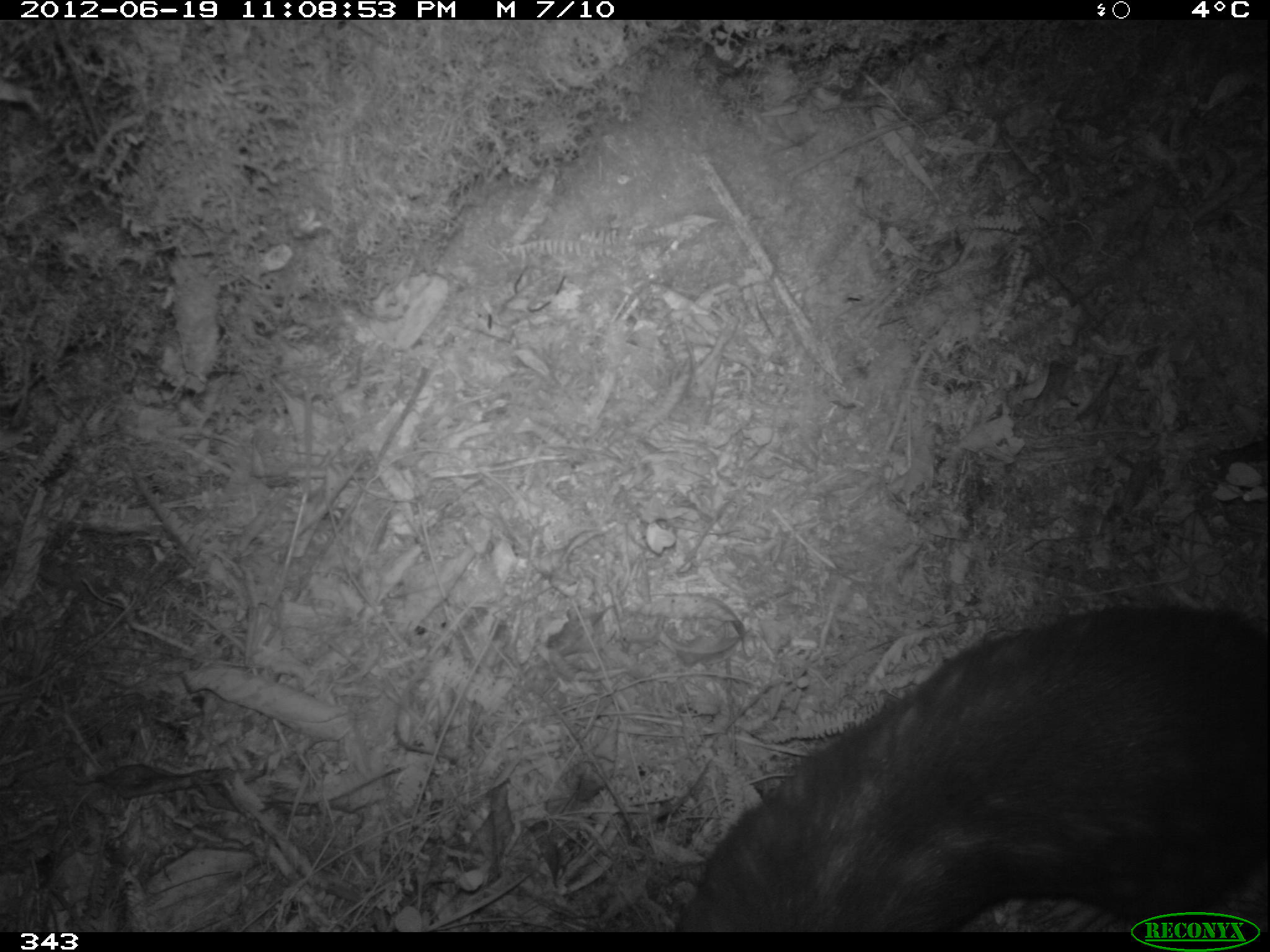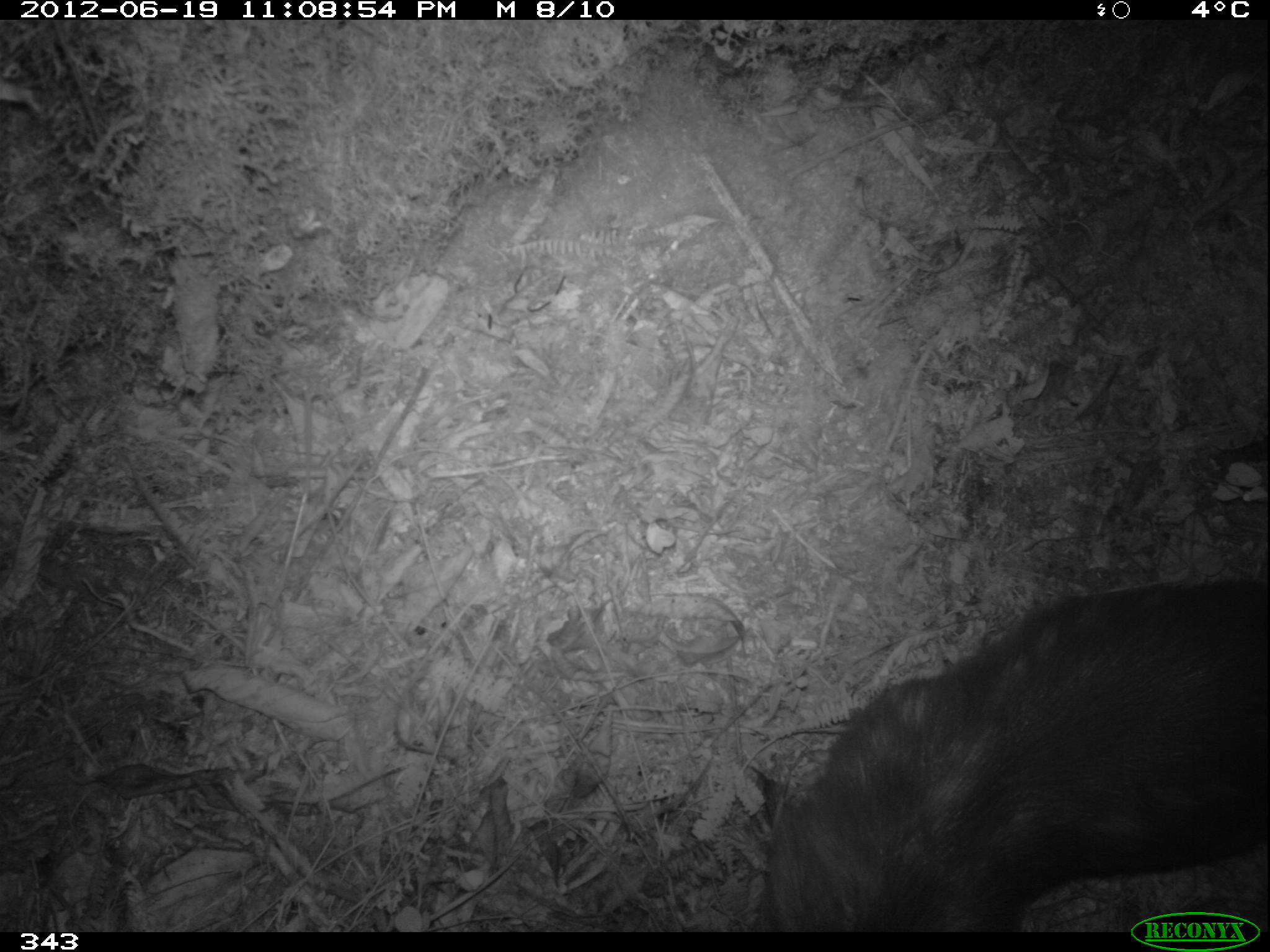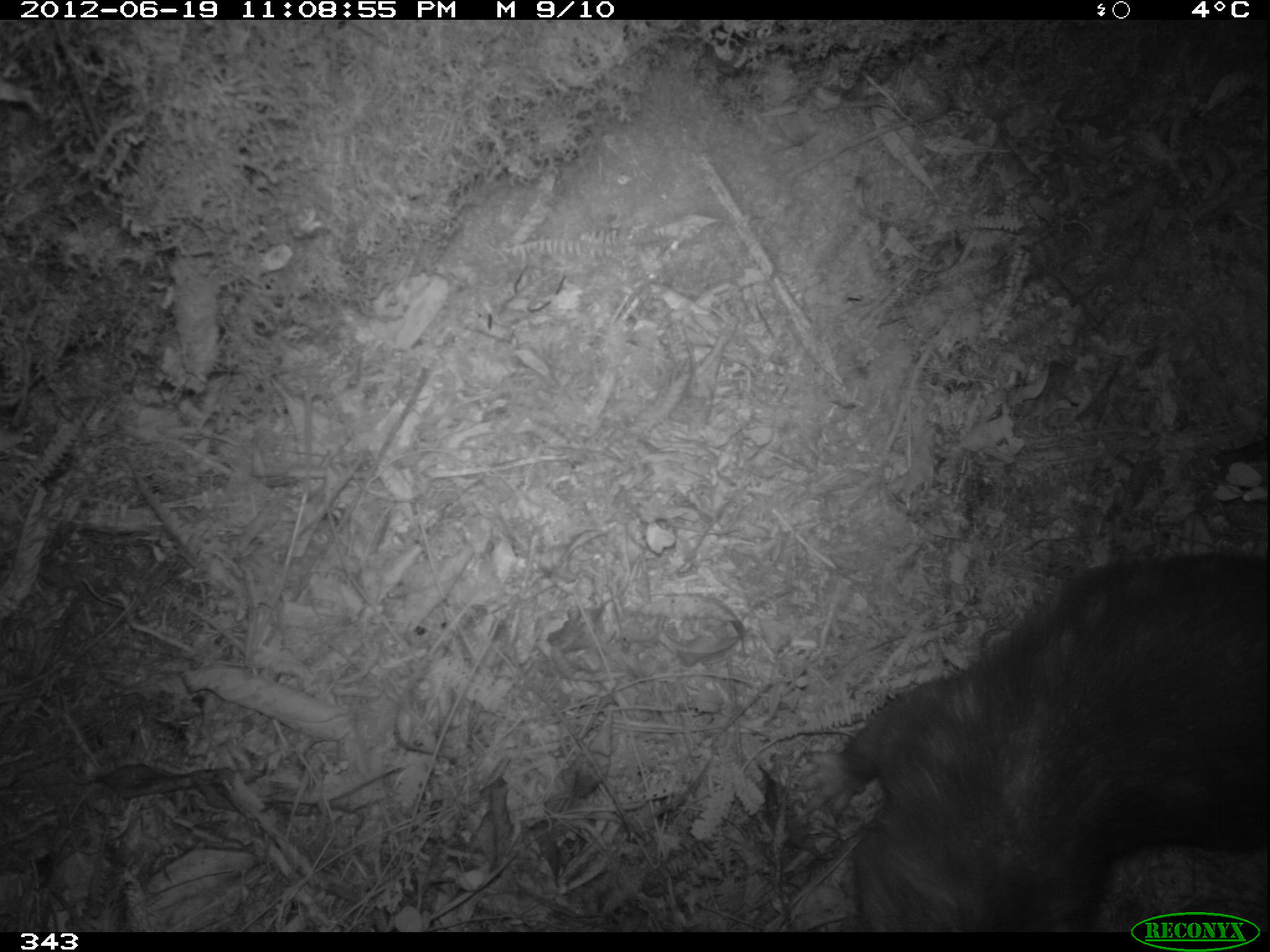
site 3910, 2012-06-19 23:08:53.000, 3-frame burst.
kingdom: Animalia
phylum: Chordata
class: Mammalia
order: Rodentia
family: Cuniculidae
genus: Cuniculus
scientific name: Cuniculus taczanowskii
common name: mountain paca